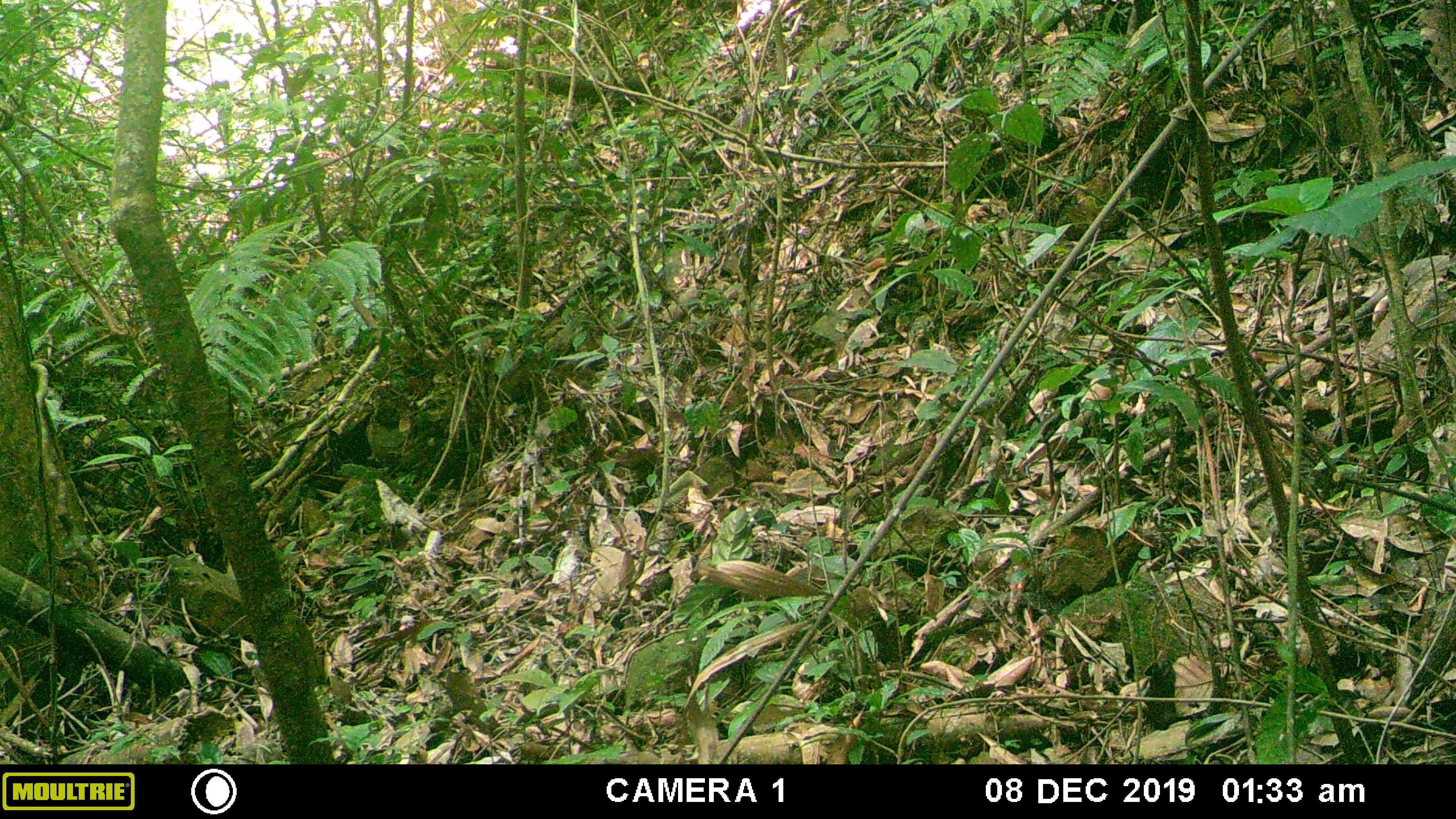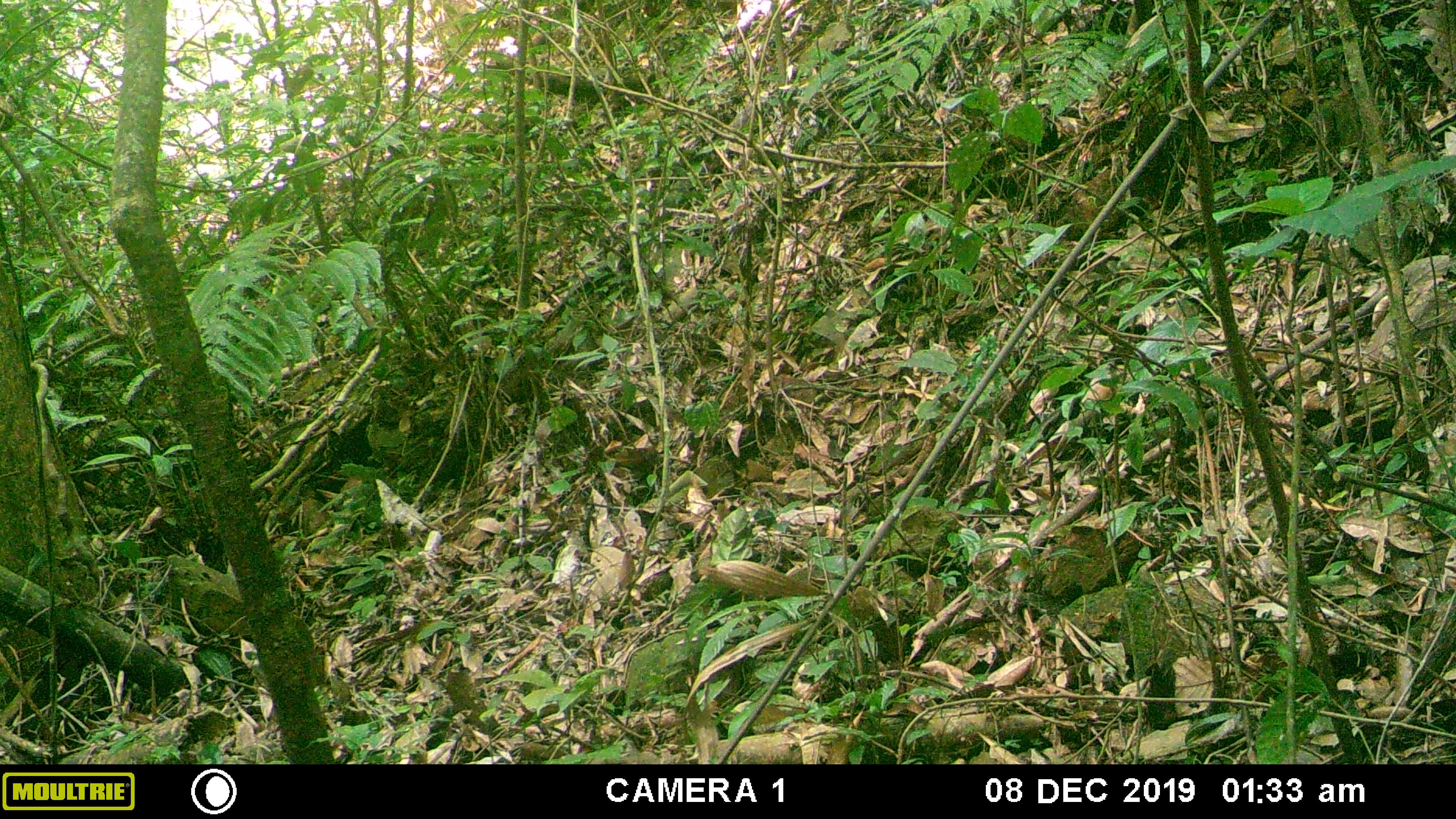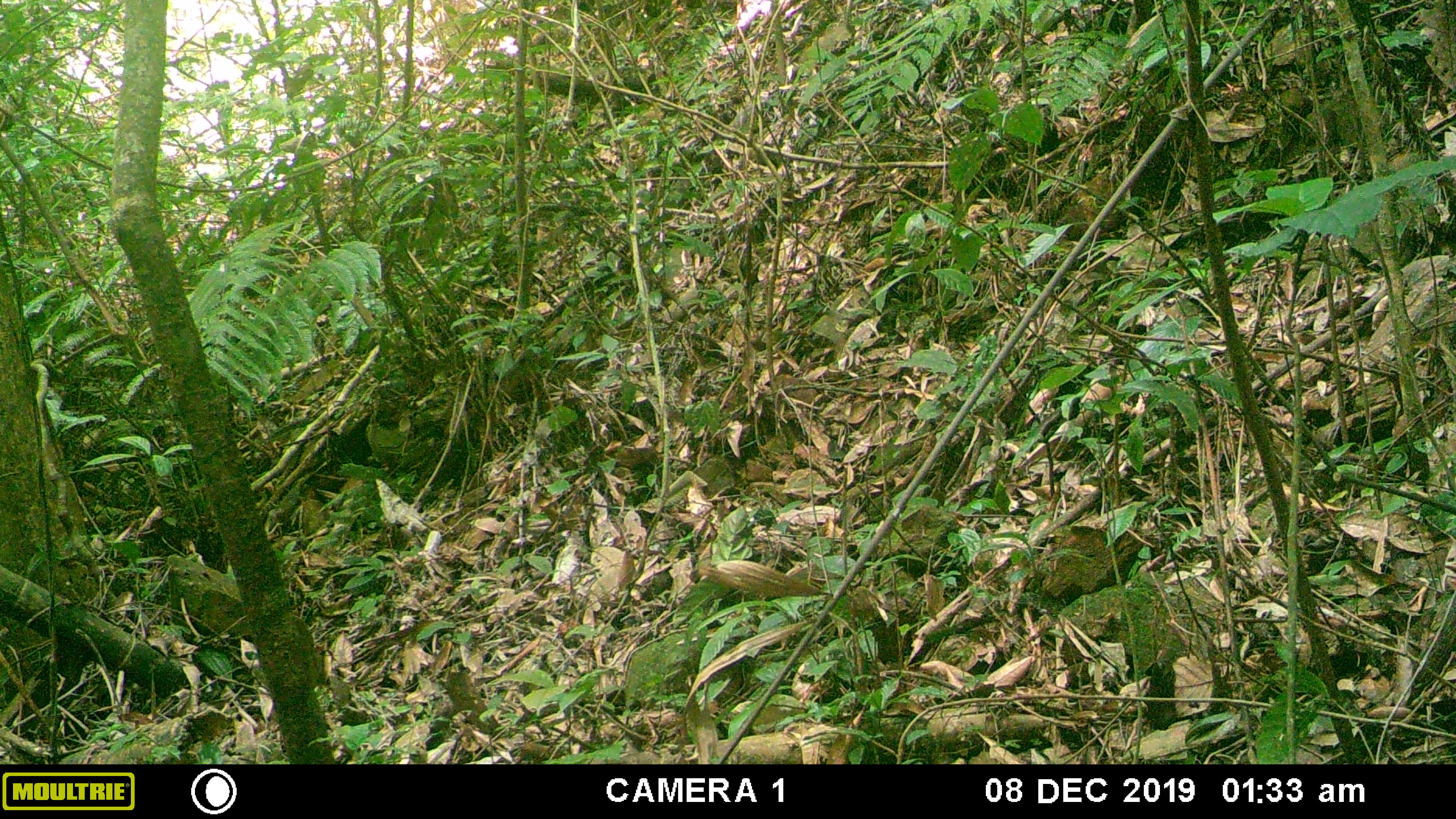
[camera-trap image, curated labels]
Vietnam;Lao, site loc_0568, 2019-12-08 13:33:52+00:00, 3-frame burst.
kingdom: Animalia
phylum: Arthropoda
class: Insecta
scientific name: Insecta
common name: insect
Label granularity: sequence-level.